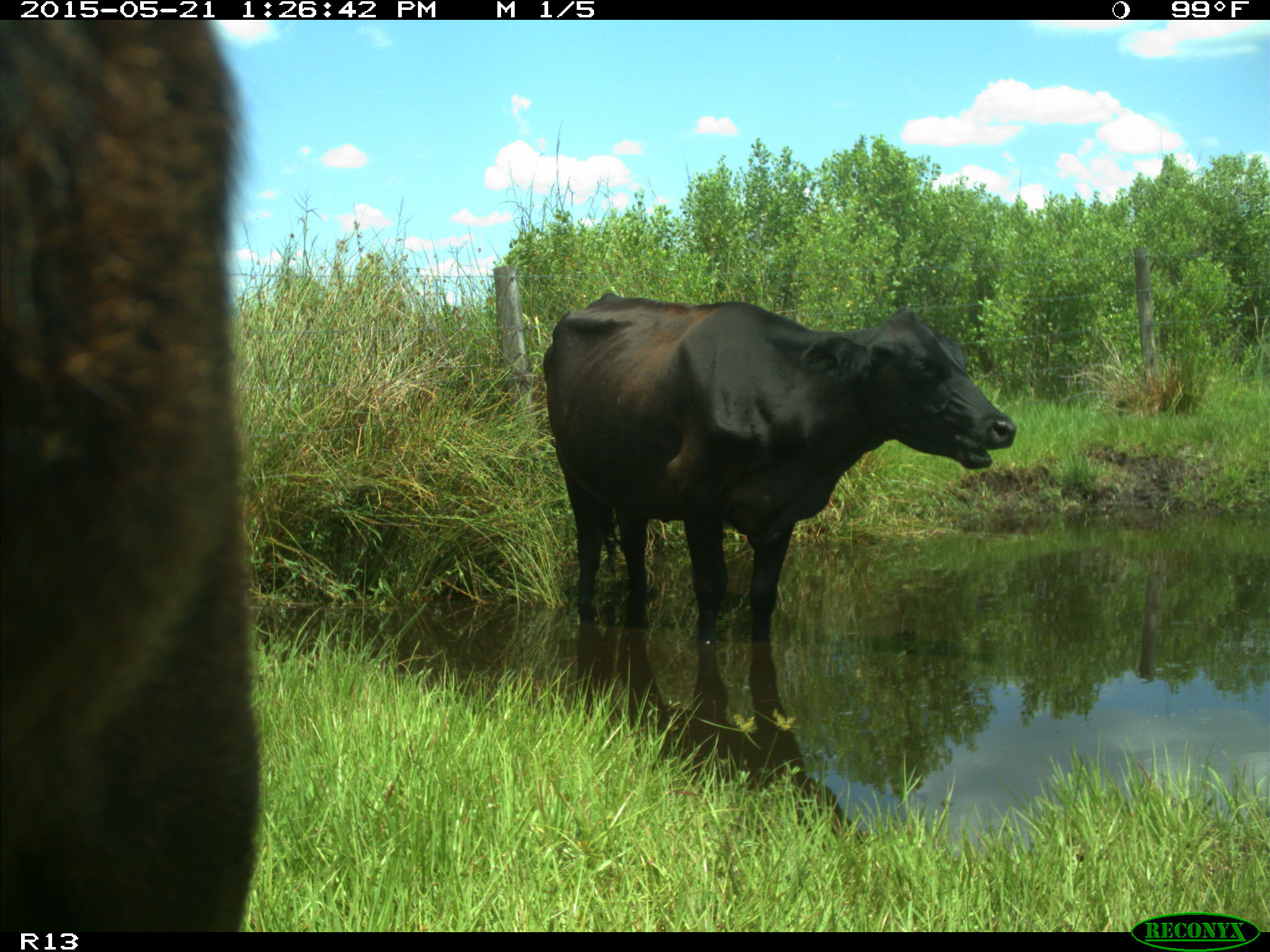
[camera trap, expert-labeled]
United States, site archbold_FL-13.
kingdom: Animalia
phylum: Chordata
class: Mammalia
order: Artiodactyla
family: Bovidae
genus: Bos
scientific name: Bos taurus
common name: domestic cow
Bos taurus (domestic cow).